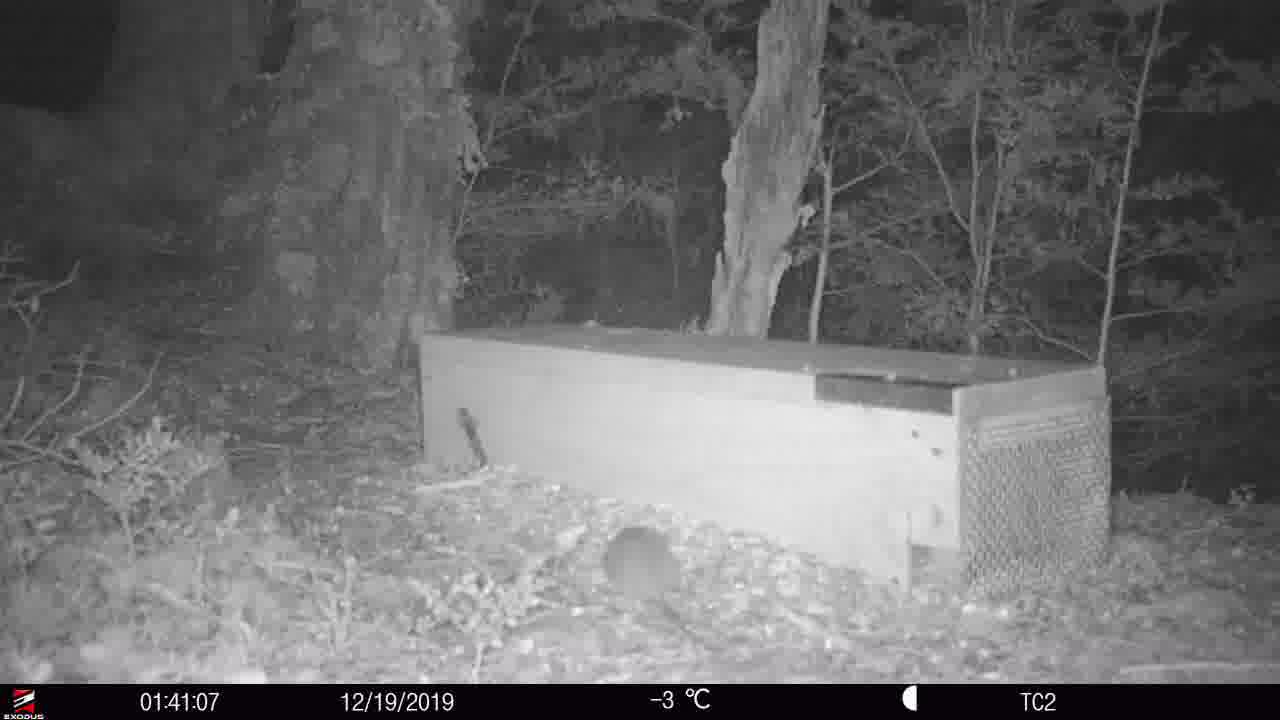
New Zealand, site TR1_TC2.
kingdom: Animalia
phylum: Chordata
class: Mammalia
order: Rodentia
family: Muridae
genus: Rattus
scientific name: Rattus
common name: rat